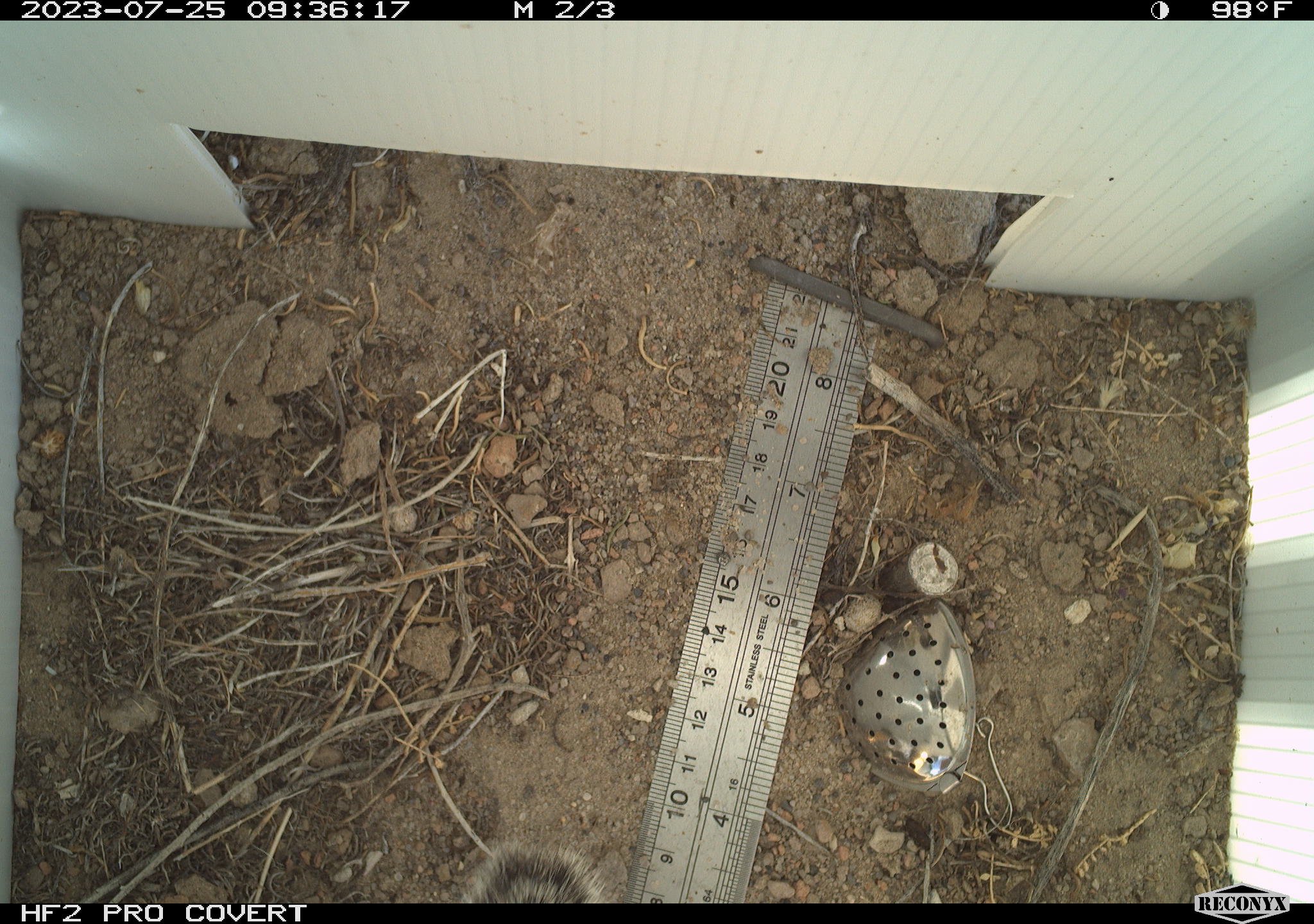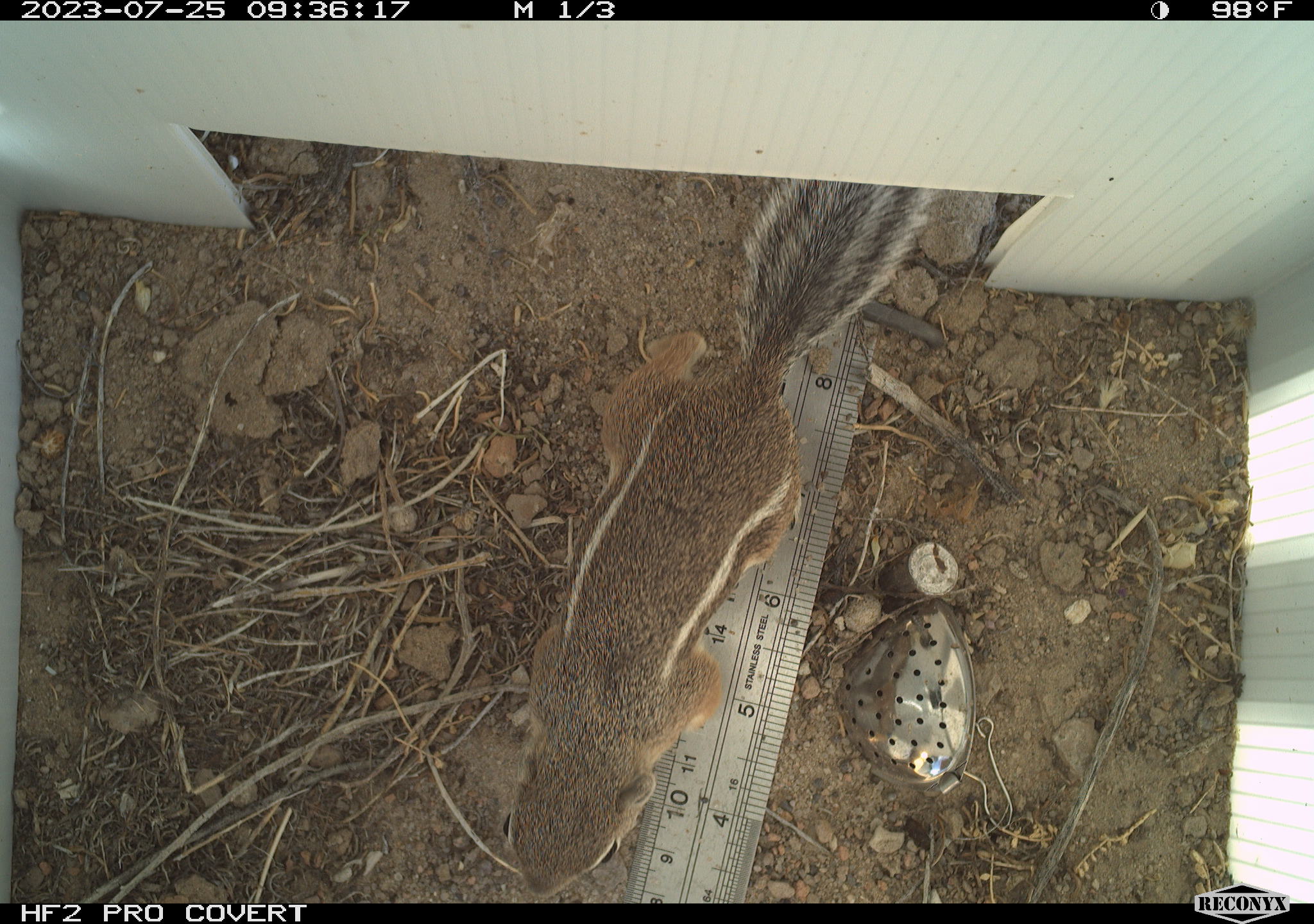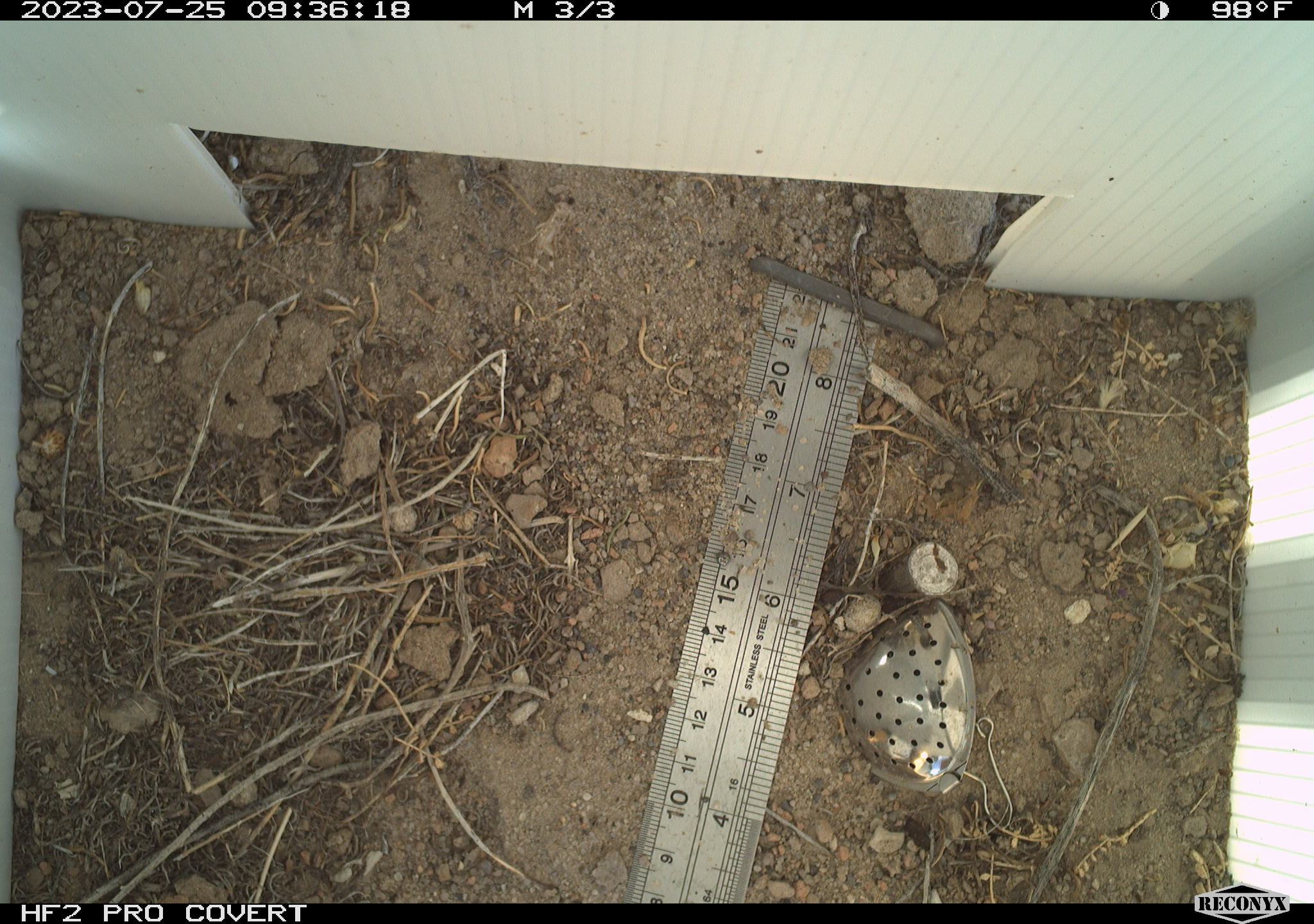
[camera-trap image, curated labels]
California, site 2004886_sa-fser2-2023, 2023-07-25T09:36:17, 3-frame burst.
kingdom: Animalia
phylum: Chordata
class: Mammalia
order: Rodentia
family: Sciuridae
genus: Ammospermophilus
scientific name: Ammospermophilus leucurus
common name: white-tailed antelope squirrel